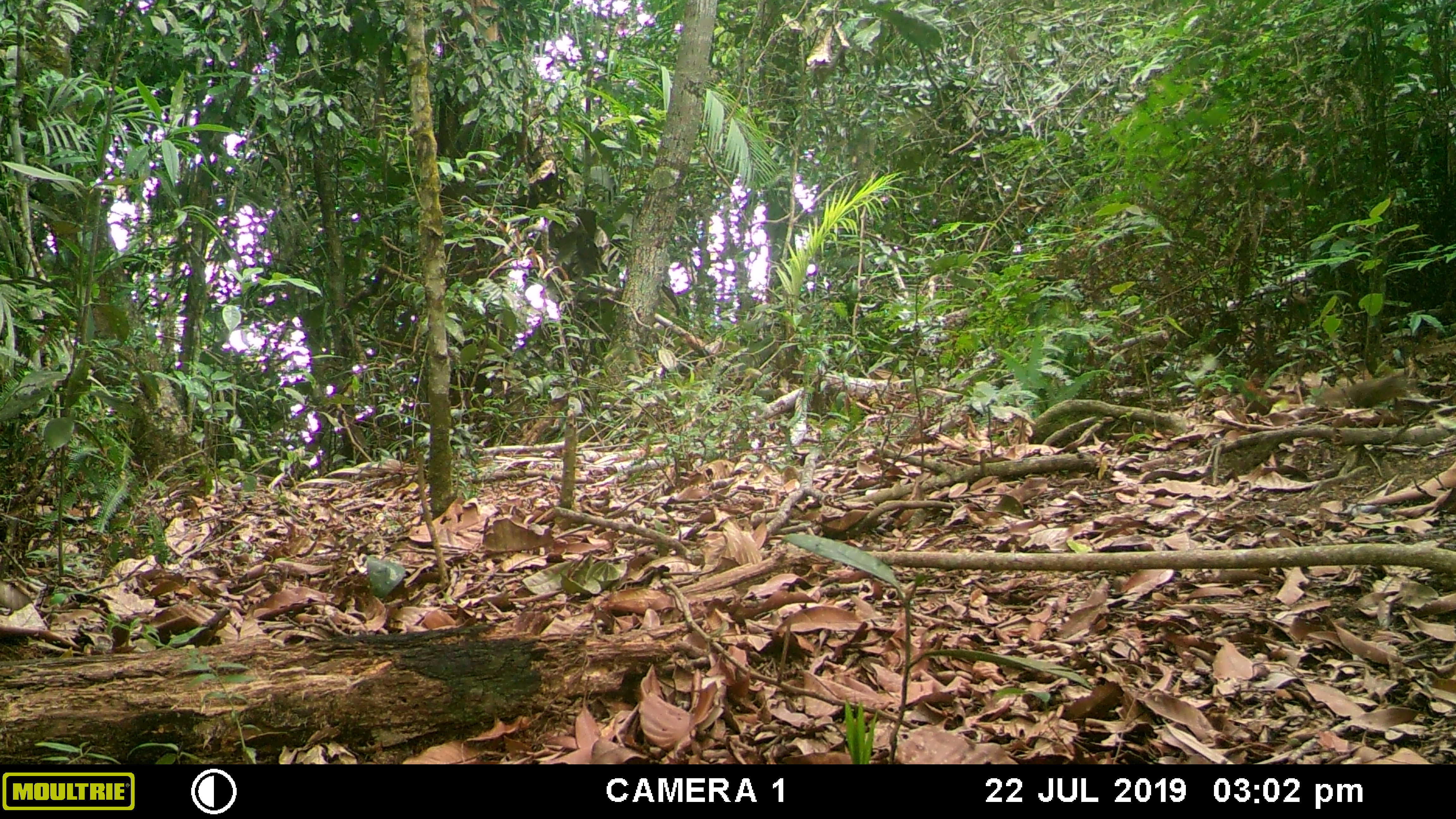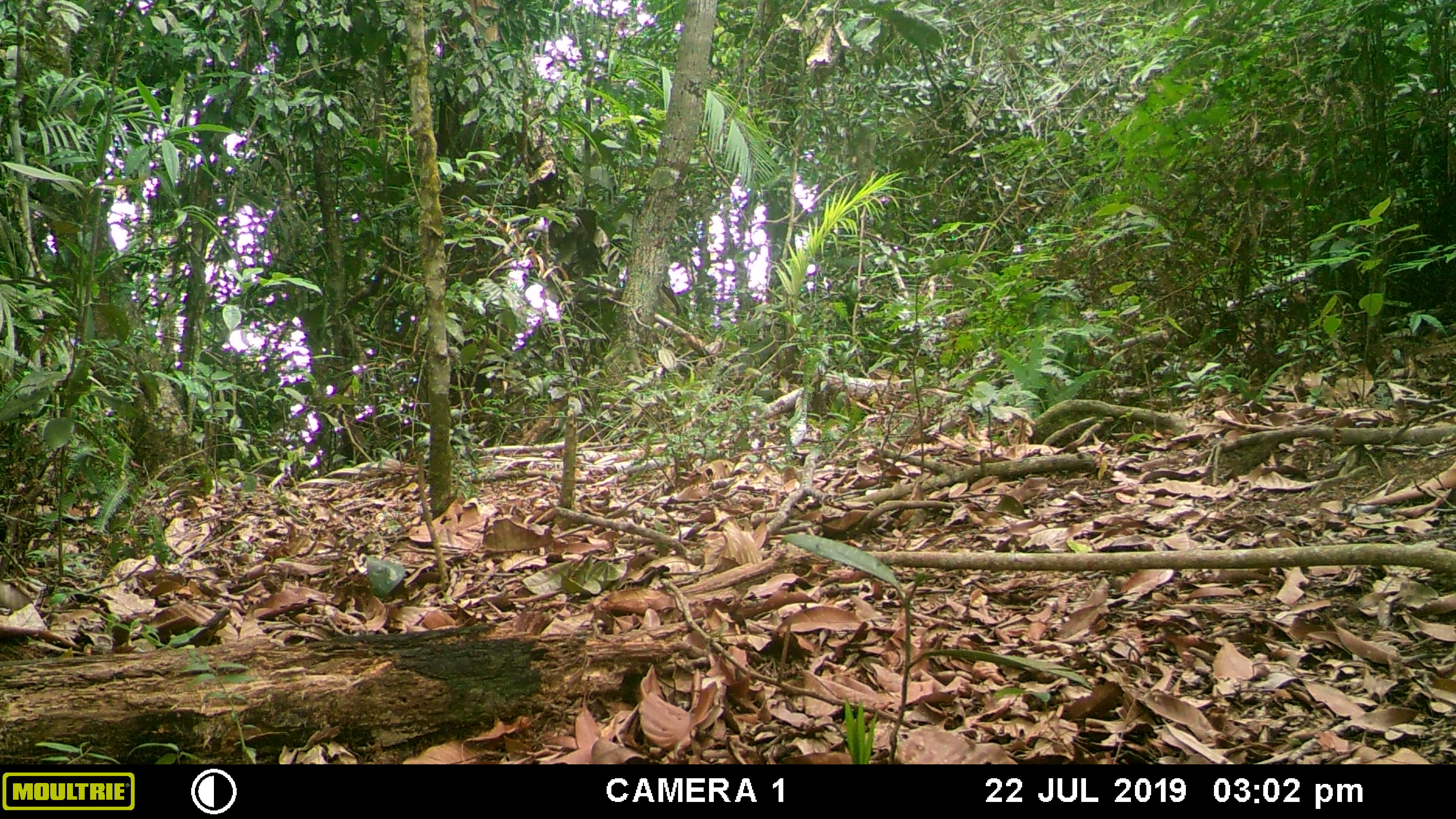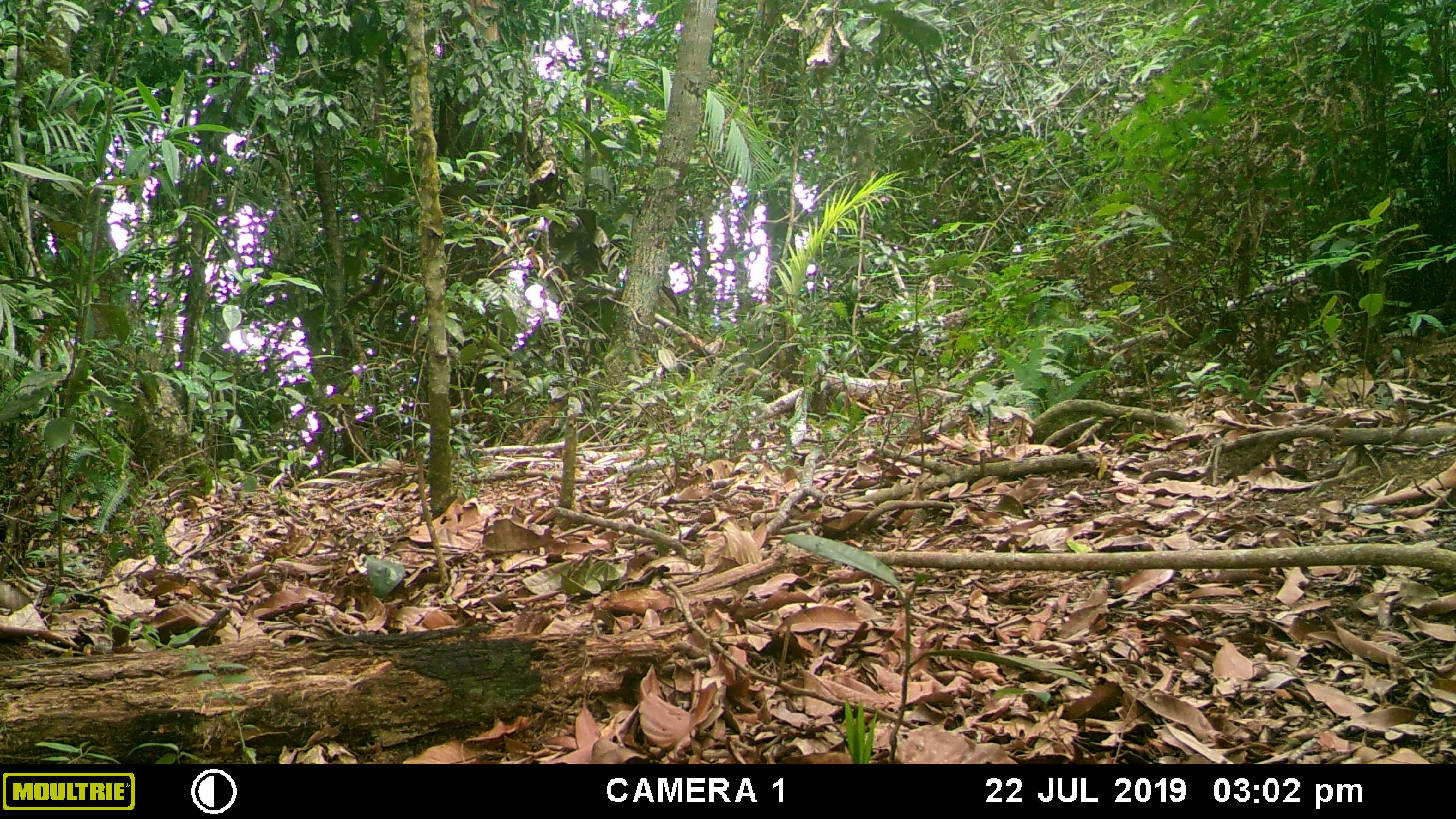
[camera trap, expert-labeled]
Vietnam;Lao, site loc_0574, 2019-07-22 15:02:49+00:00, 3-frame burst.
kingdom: Animalia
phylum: Chordata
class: Mammalia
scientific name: Mammalia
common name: mammal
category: unidentified small mammal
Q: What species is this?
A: Unidentified small mammal (mammal) (Mammalia).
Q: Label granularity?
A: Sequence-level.